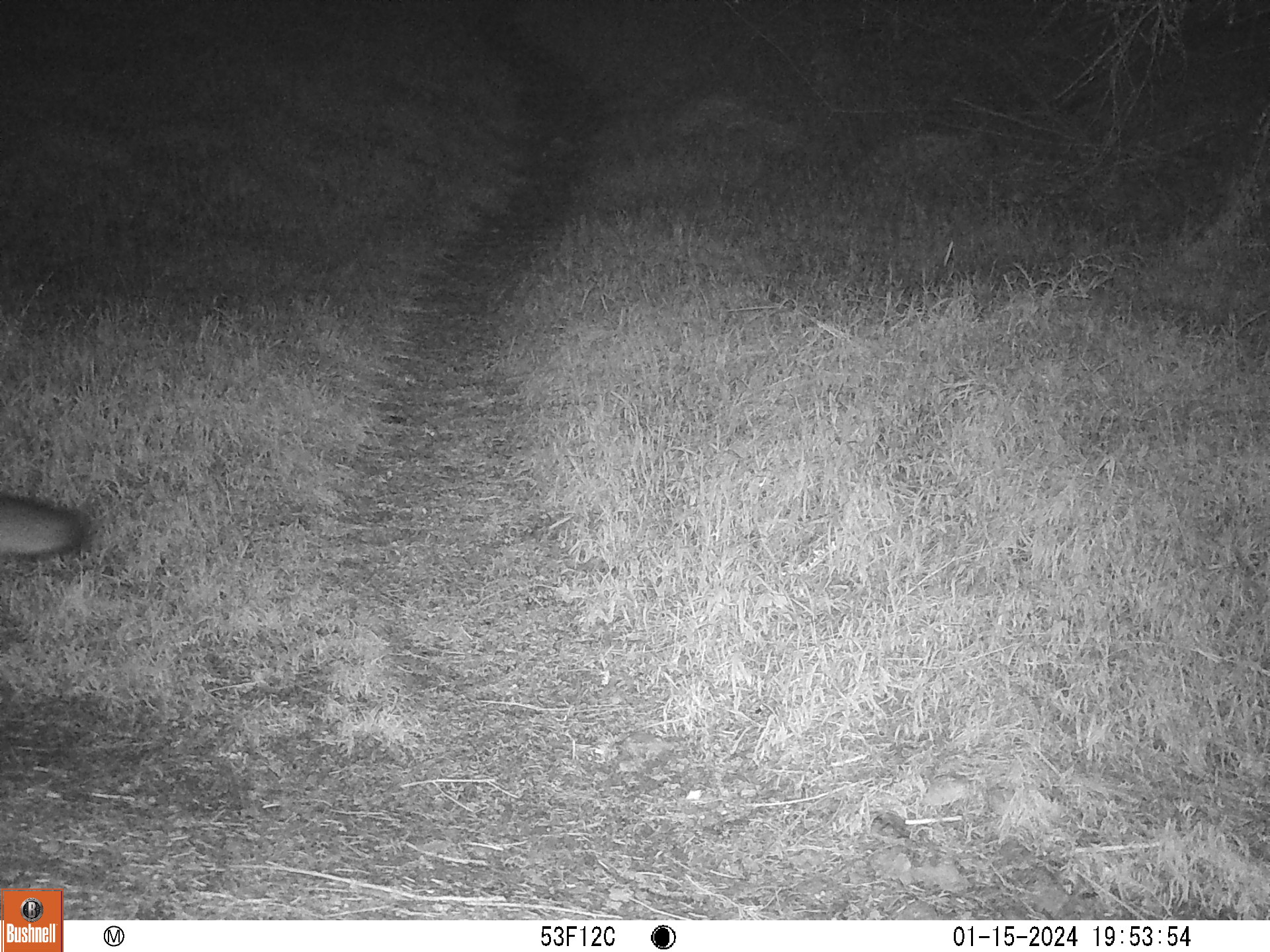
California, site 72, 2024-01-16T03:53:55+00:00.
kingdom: Animalia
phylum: Chordata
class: Mammalia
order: Carnivora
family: Canidae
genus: Urocyon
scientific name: Urocyon cinereoargenteus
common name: gray fox